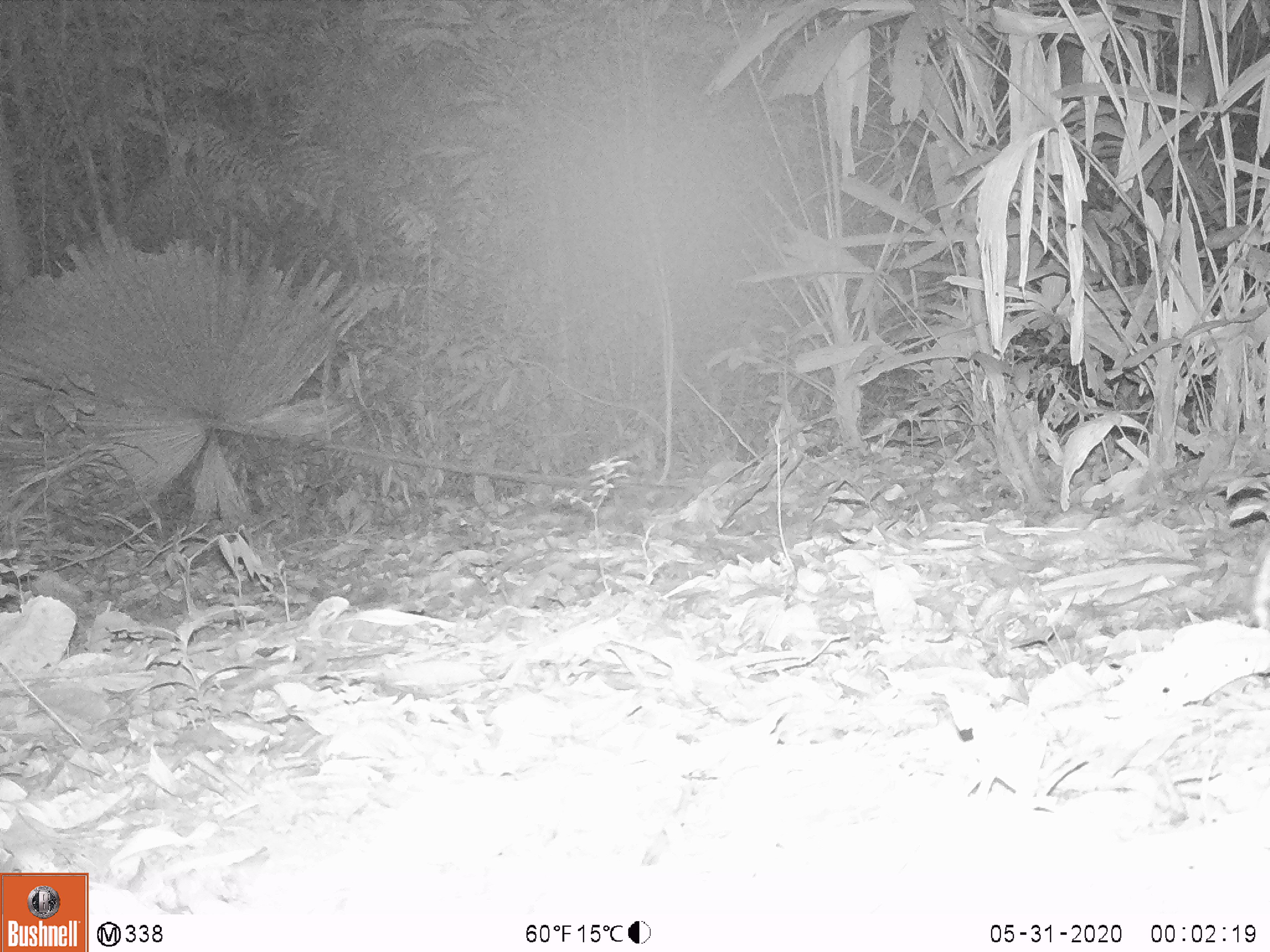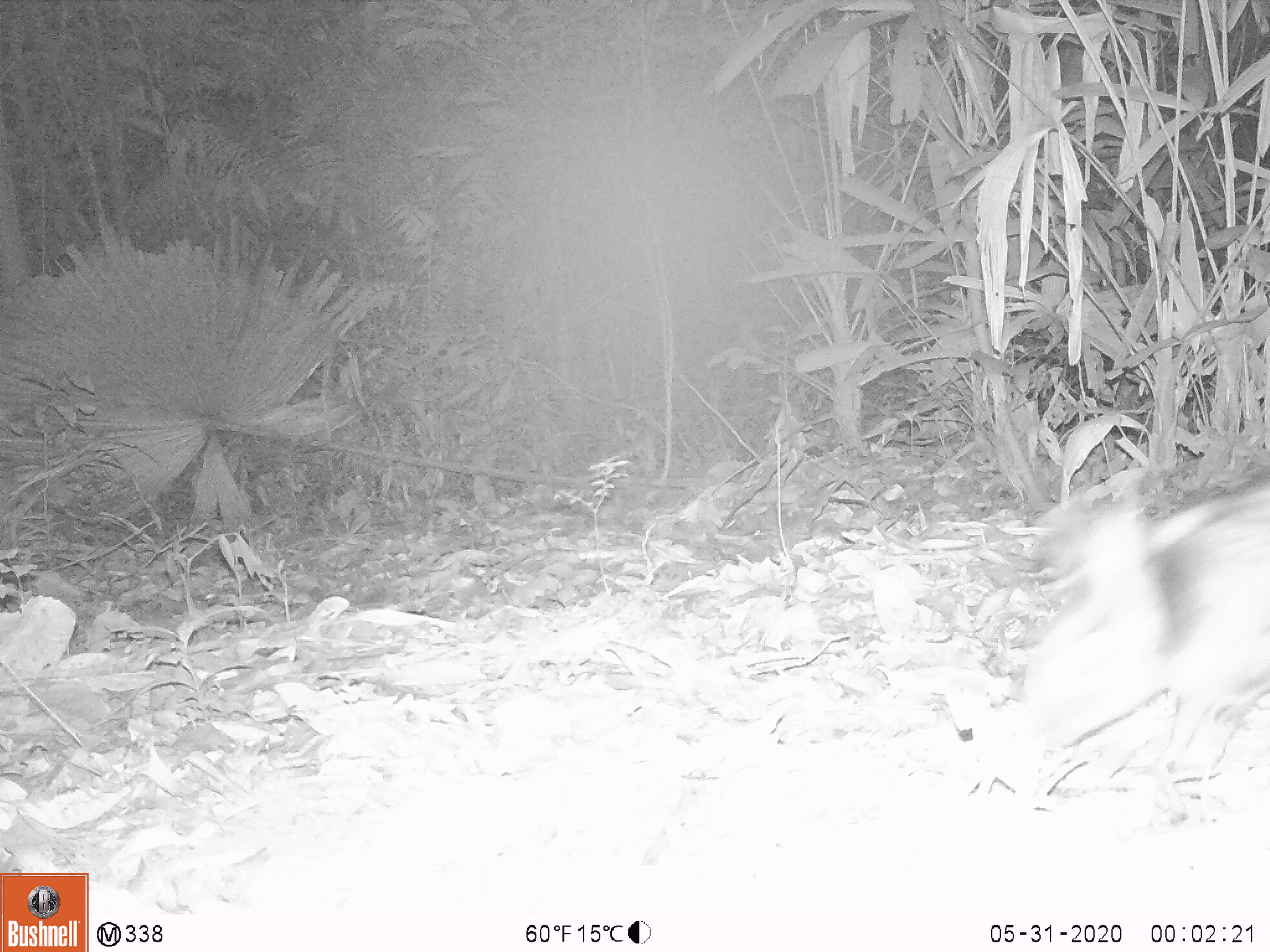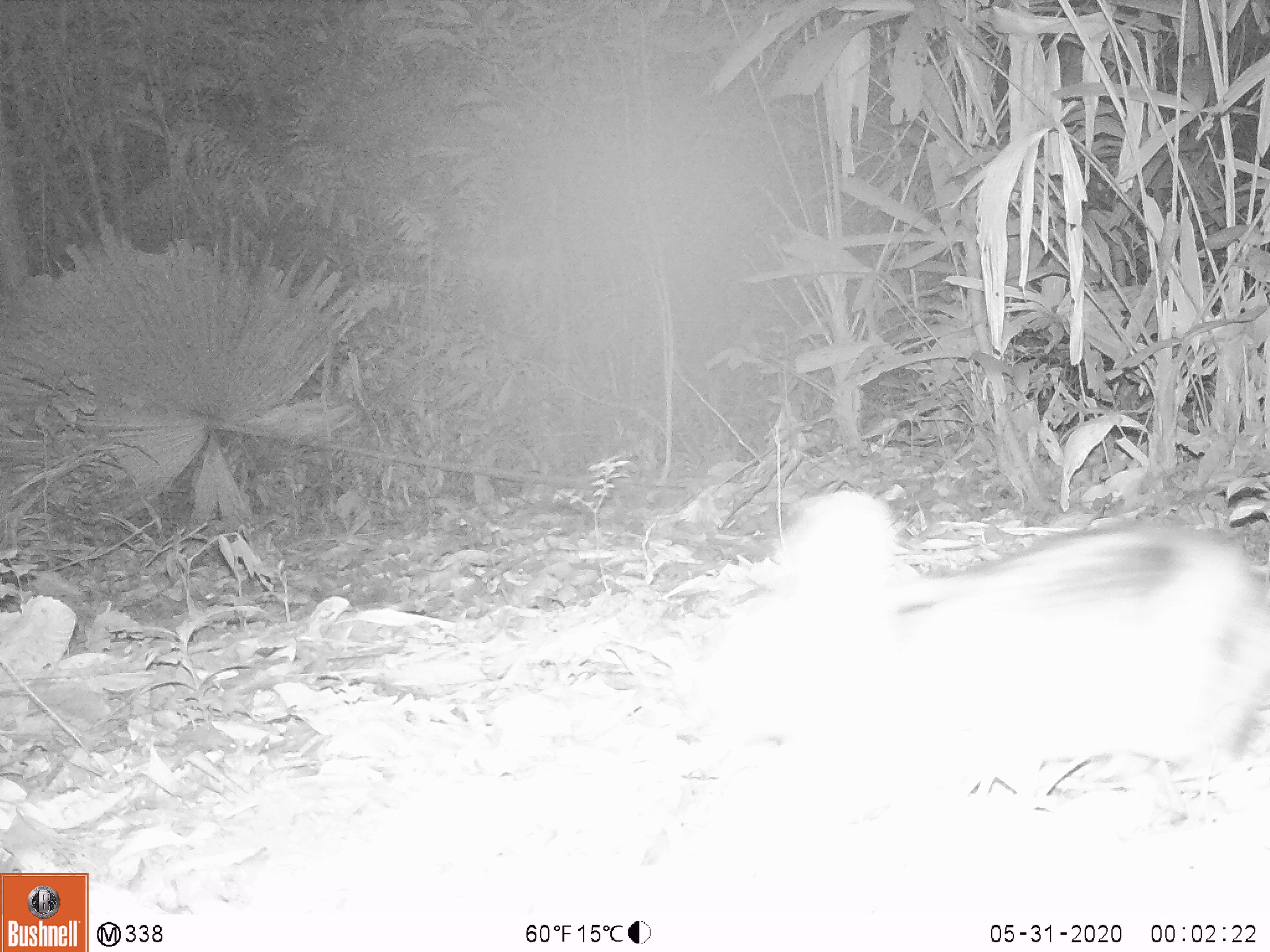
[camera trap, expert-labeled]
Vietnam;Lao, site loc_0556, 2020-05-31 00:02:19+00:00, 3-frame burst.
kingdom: Animalia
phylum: Chordata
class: Mammalia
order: Lagomorpha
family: Leporidae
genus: Nesolagus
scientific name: Nesolagus timminsi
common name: annamite striped rabbit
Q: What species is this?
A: Annamite striped rabbit (Nesolagus timminsi).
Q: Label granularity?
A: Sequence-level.